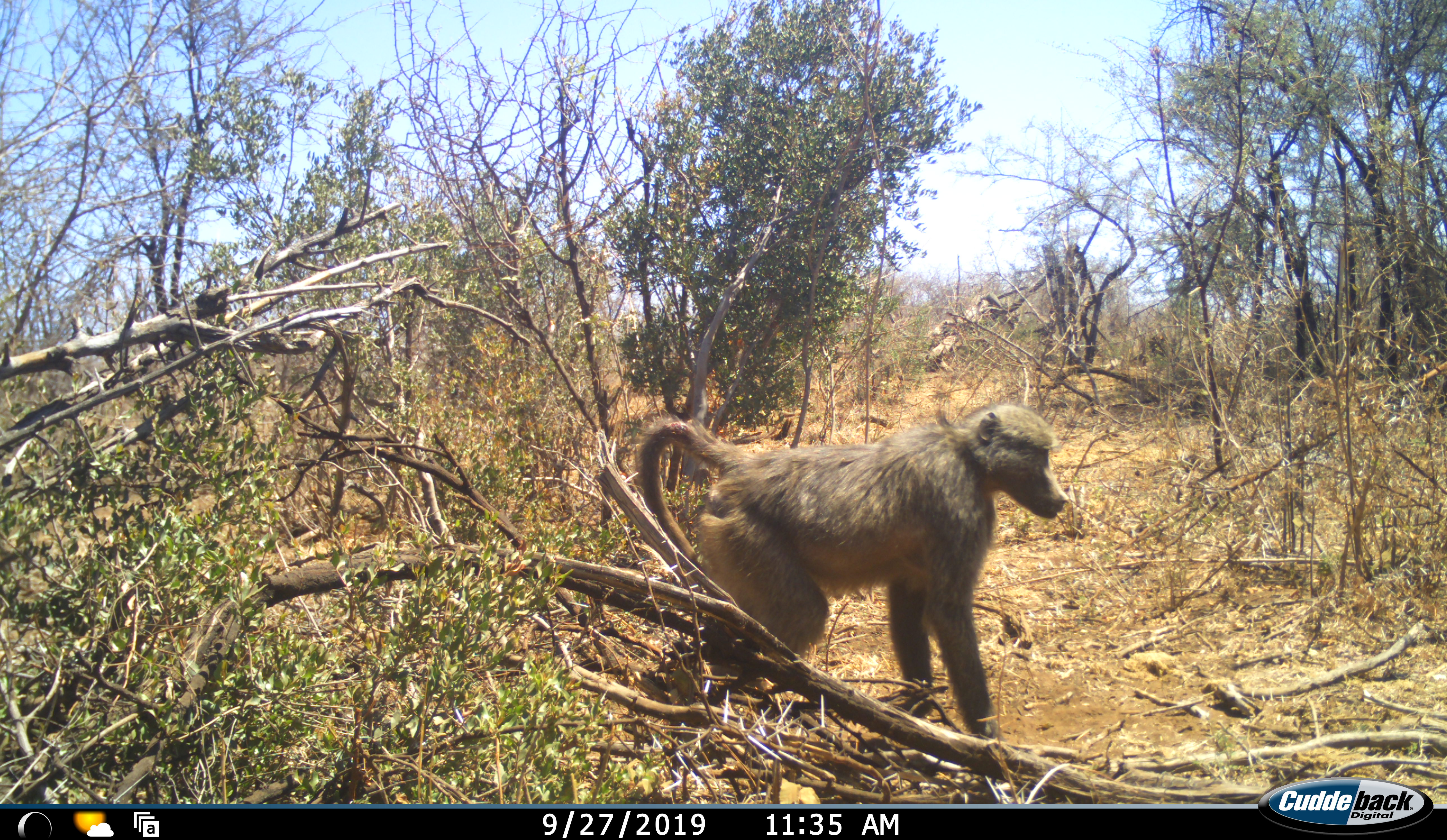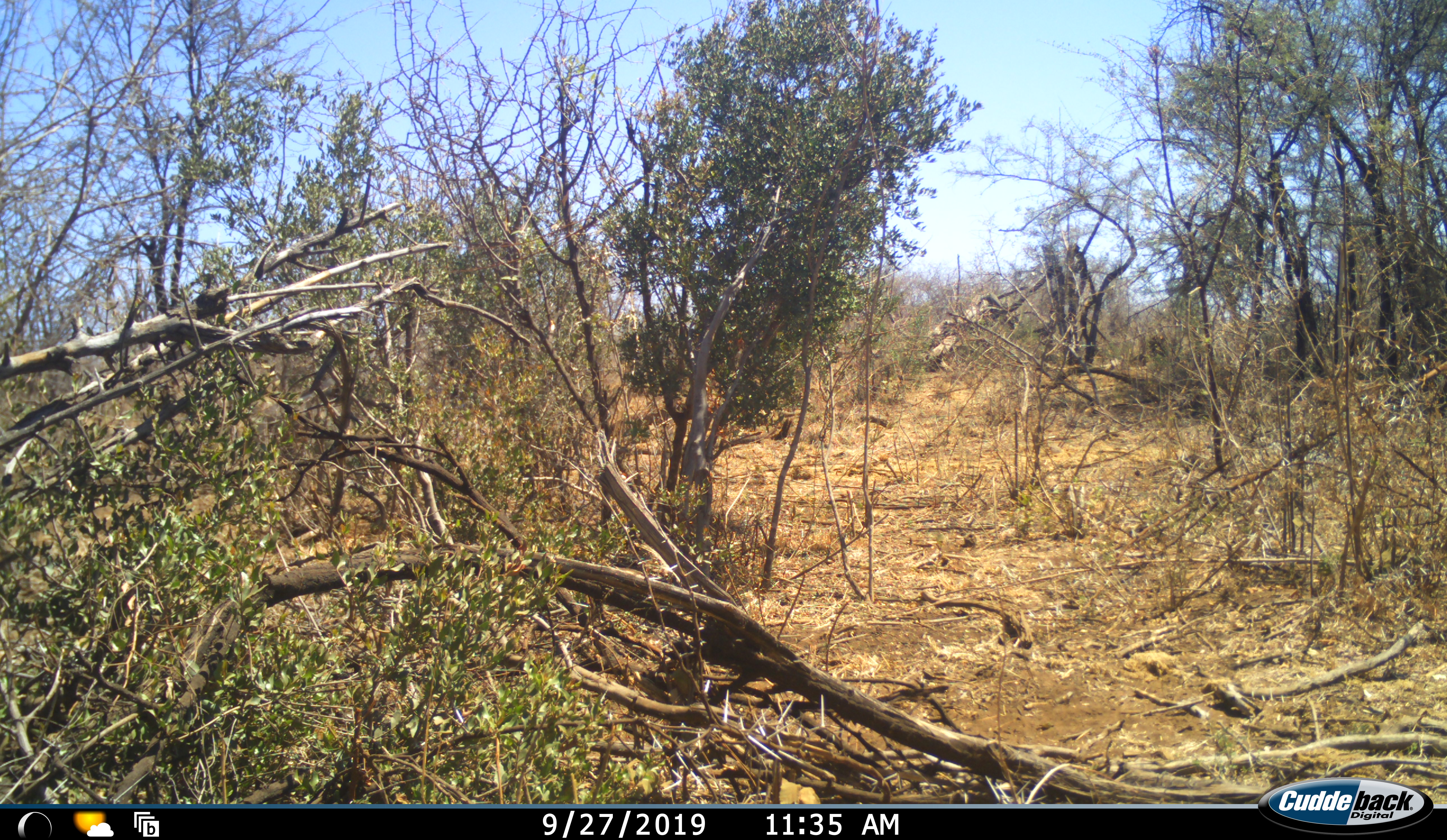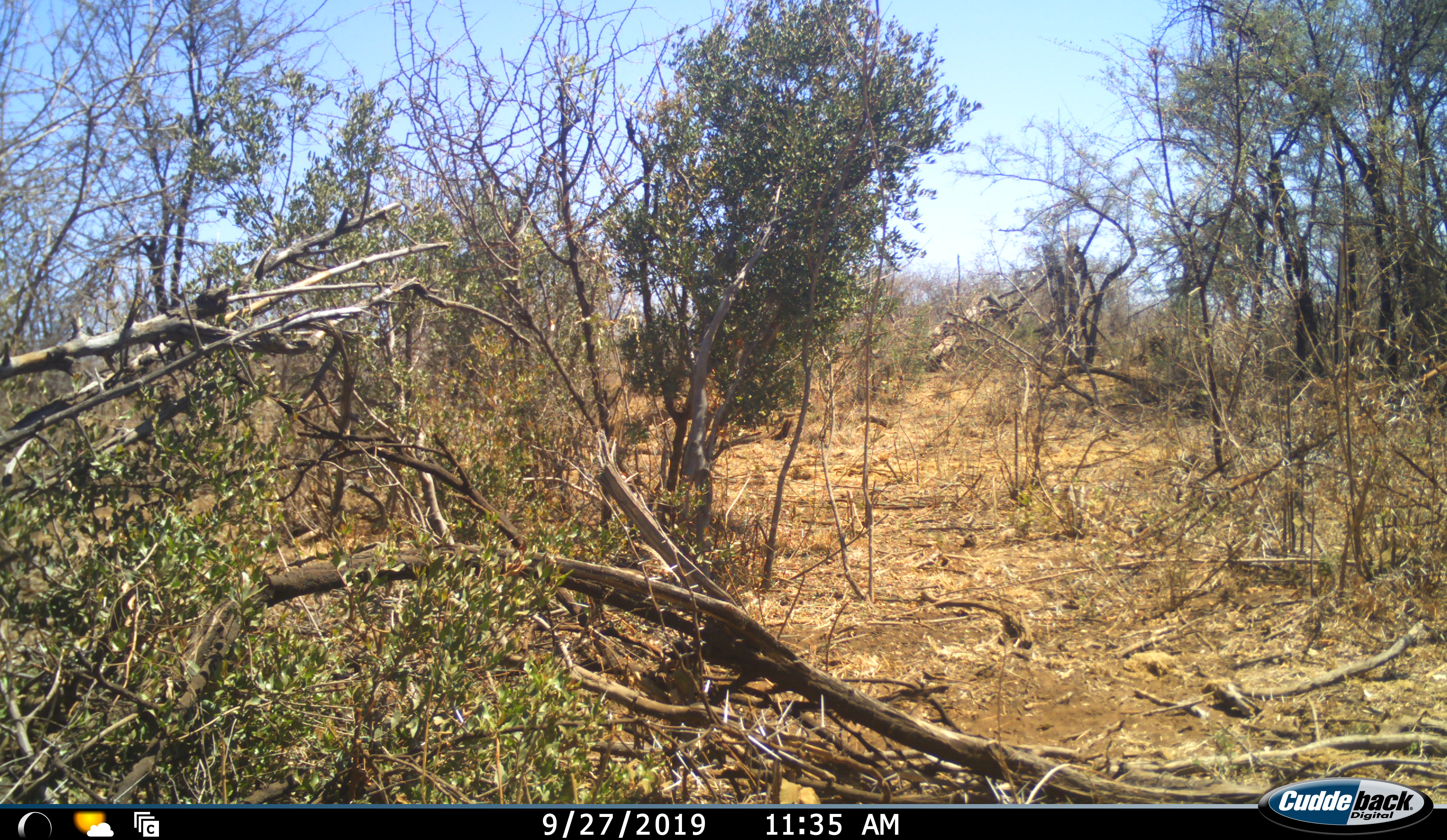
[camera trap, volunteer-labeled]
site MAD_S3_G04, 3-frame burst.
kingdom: Animalia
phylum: Chordata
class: Mammalia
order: Primates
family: Cercopithecidae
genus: Papio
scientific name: Papio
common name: baboon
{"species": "baboon (Papio)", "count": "1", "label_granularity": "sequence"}